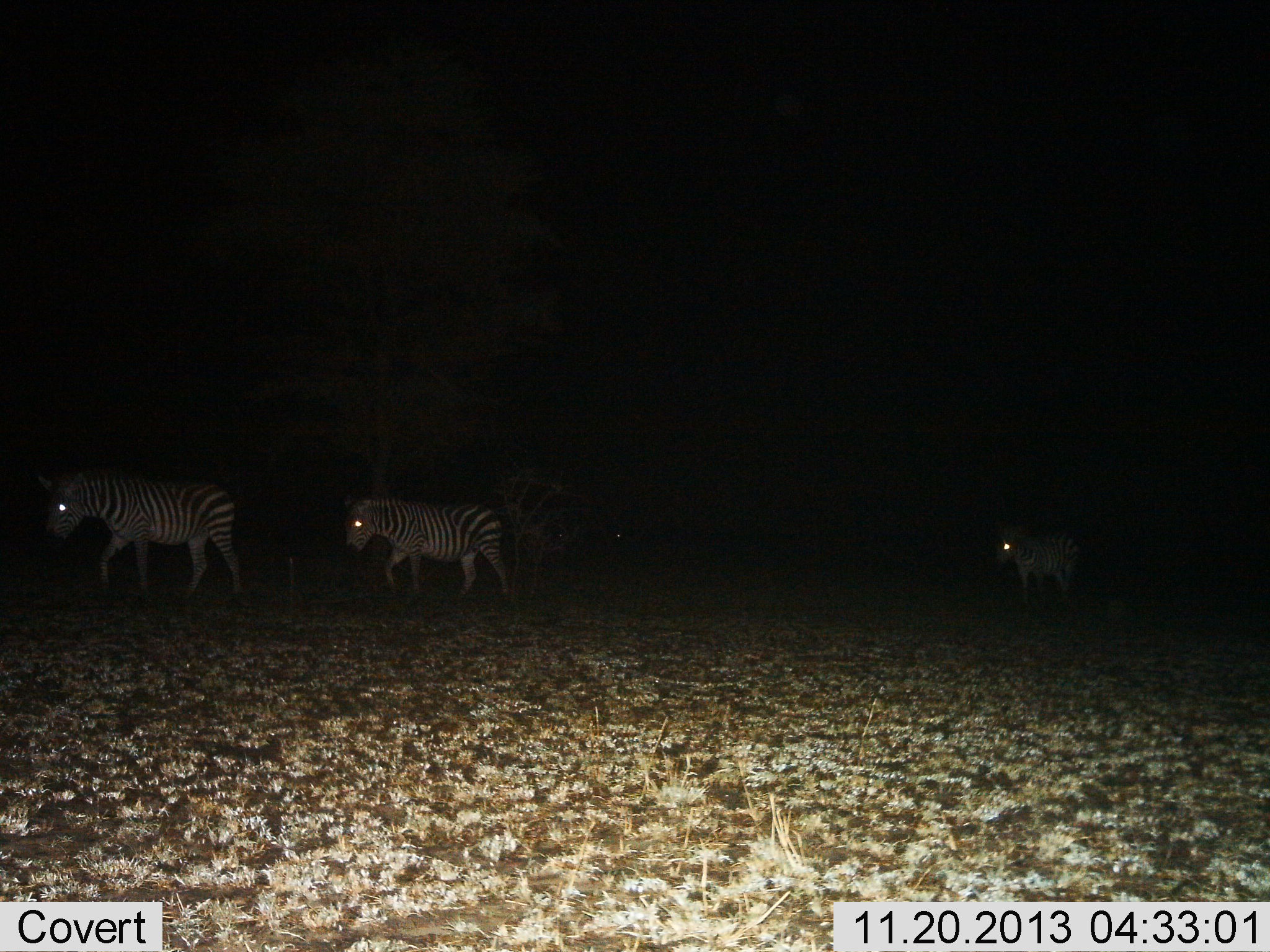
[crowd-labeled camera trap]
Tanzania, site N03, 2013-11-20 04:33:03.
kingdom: Animalia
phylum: Chordata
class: Mammalia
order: Perissodactyla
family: Equidae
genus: Equus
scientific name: Equus quagga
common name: plains zebra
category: zebra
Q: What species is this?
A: Zebra (plains zebra) (Equus quagga).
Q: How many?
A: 3.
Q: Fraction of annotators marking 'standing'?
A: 40%.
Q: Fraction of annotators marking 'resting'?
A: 0%.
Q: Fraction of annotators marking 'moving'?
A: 70%.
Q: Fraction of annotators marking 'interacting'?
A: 0%.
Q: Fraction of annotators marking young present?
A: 0%.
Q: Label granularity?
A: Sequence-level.